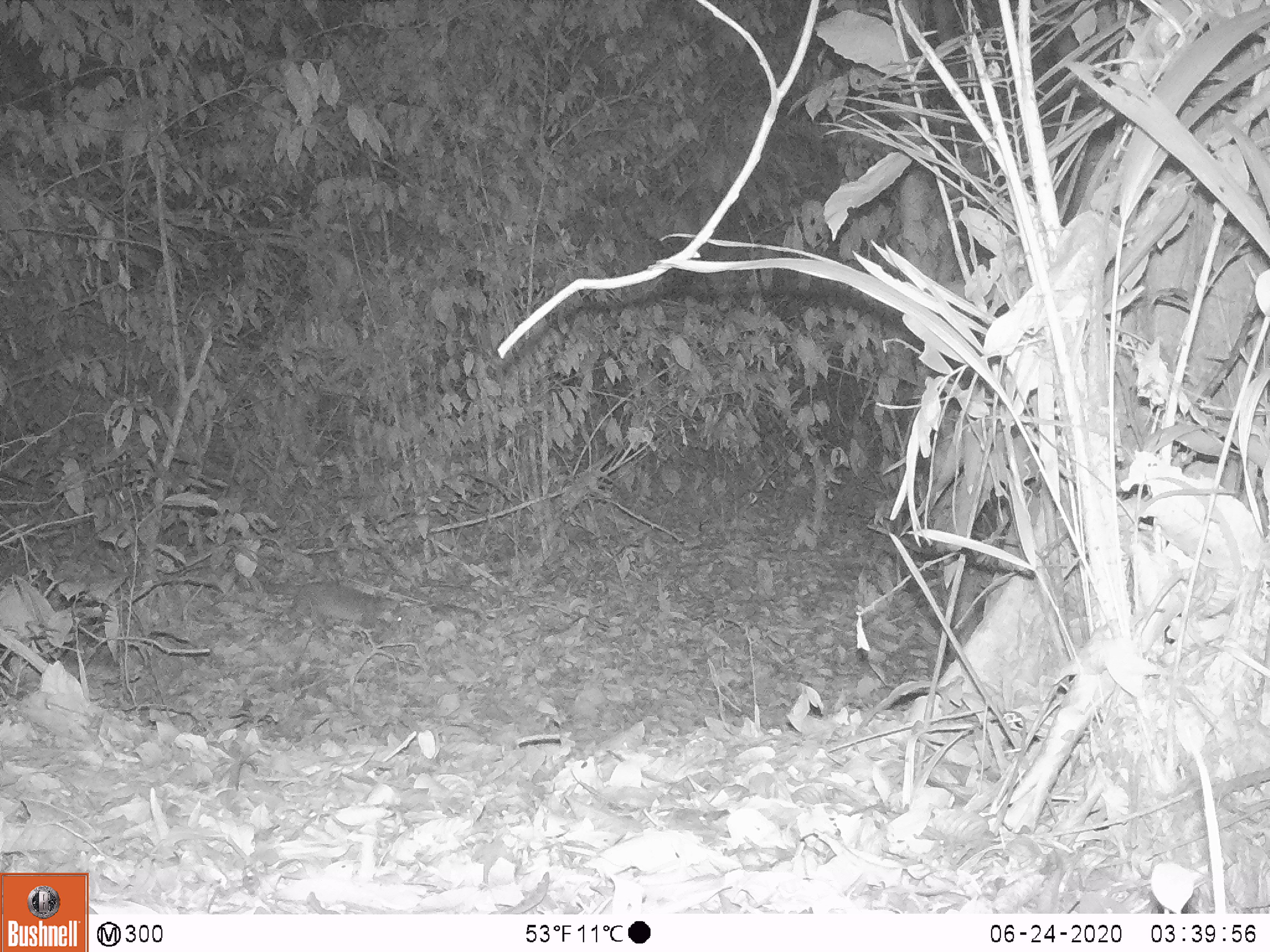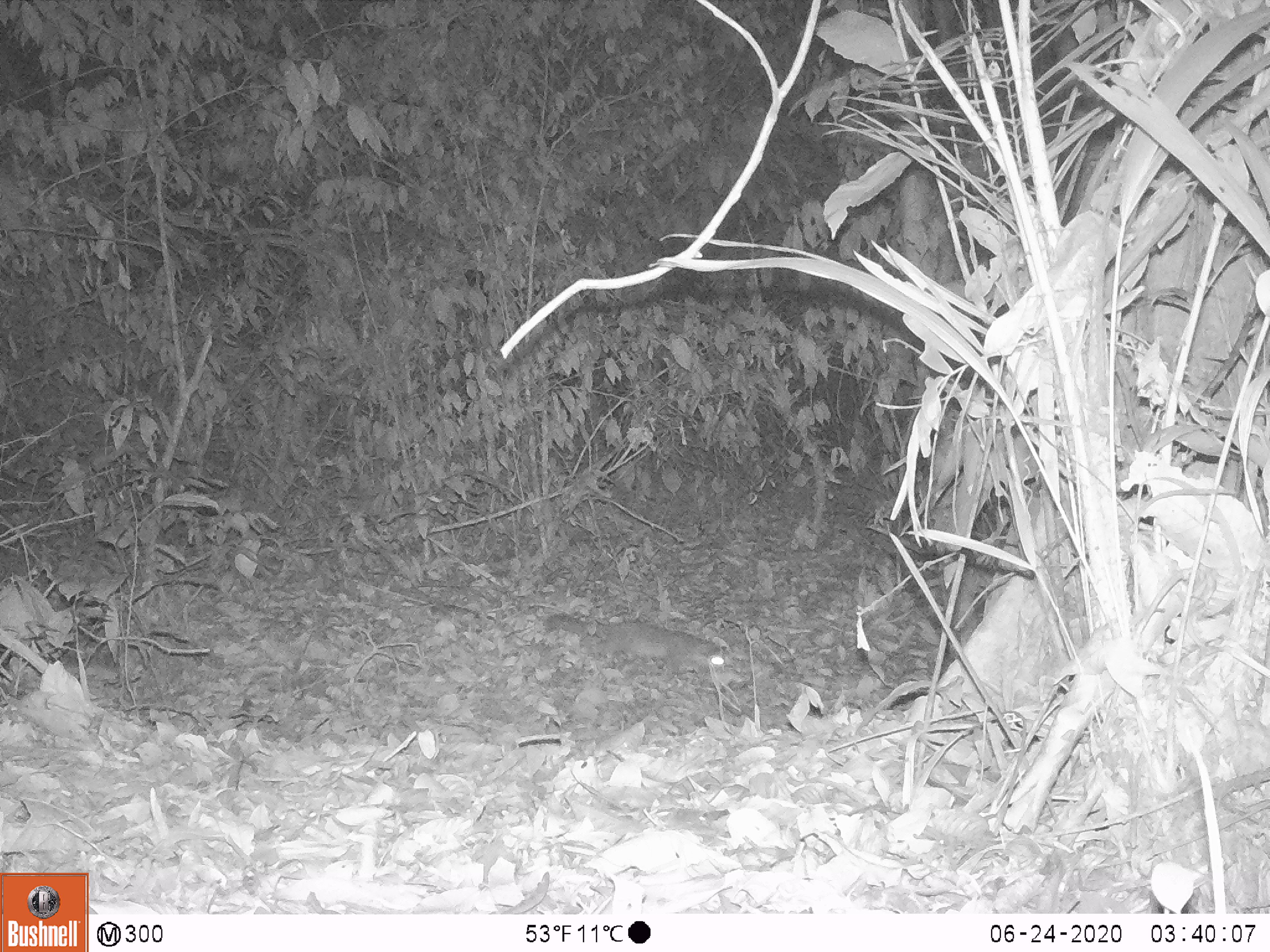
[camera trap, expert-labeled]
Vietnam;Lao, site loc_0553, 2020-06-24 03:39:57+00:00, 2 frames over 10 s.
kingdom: Animalia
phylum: Chordata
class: Mammalia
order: Carnivora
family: Mustelidae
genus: Melogale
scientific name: Melogale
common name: ferret badger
Ferret badger (Melogale). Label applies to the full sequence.